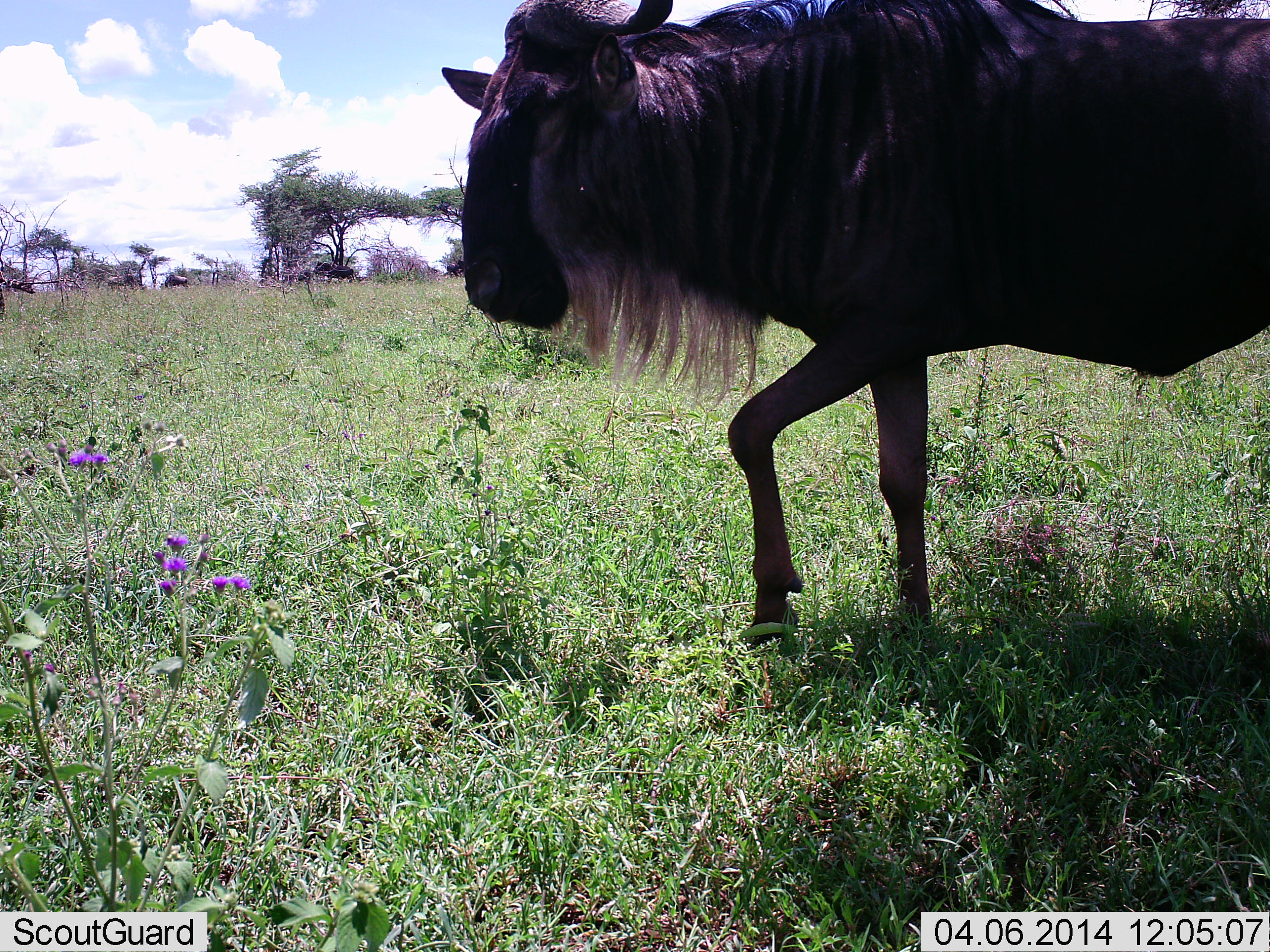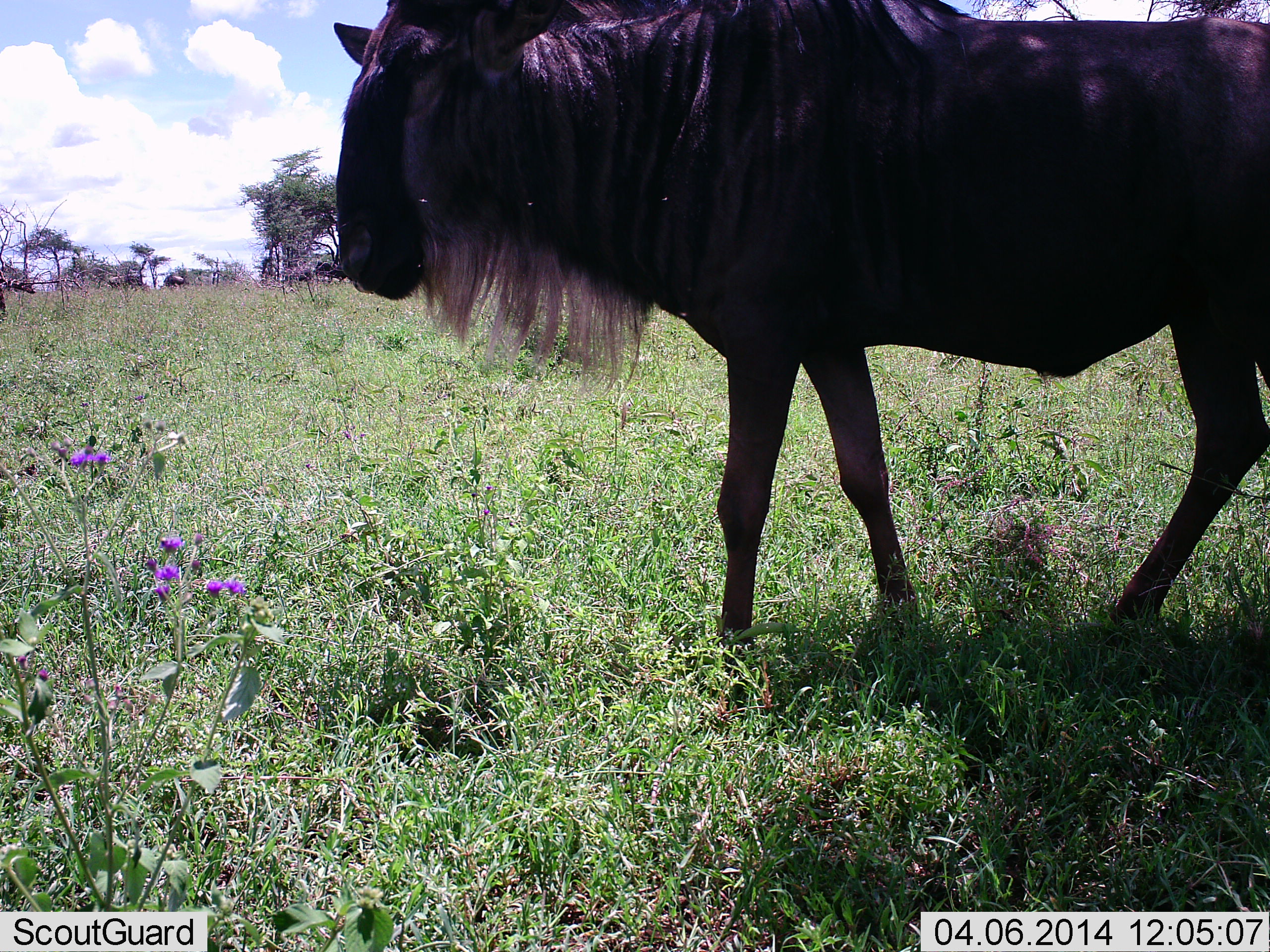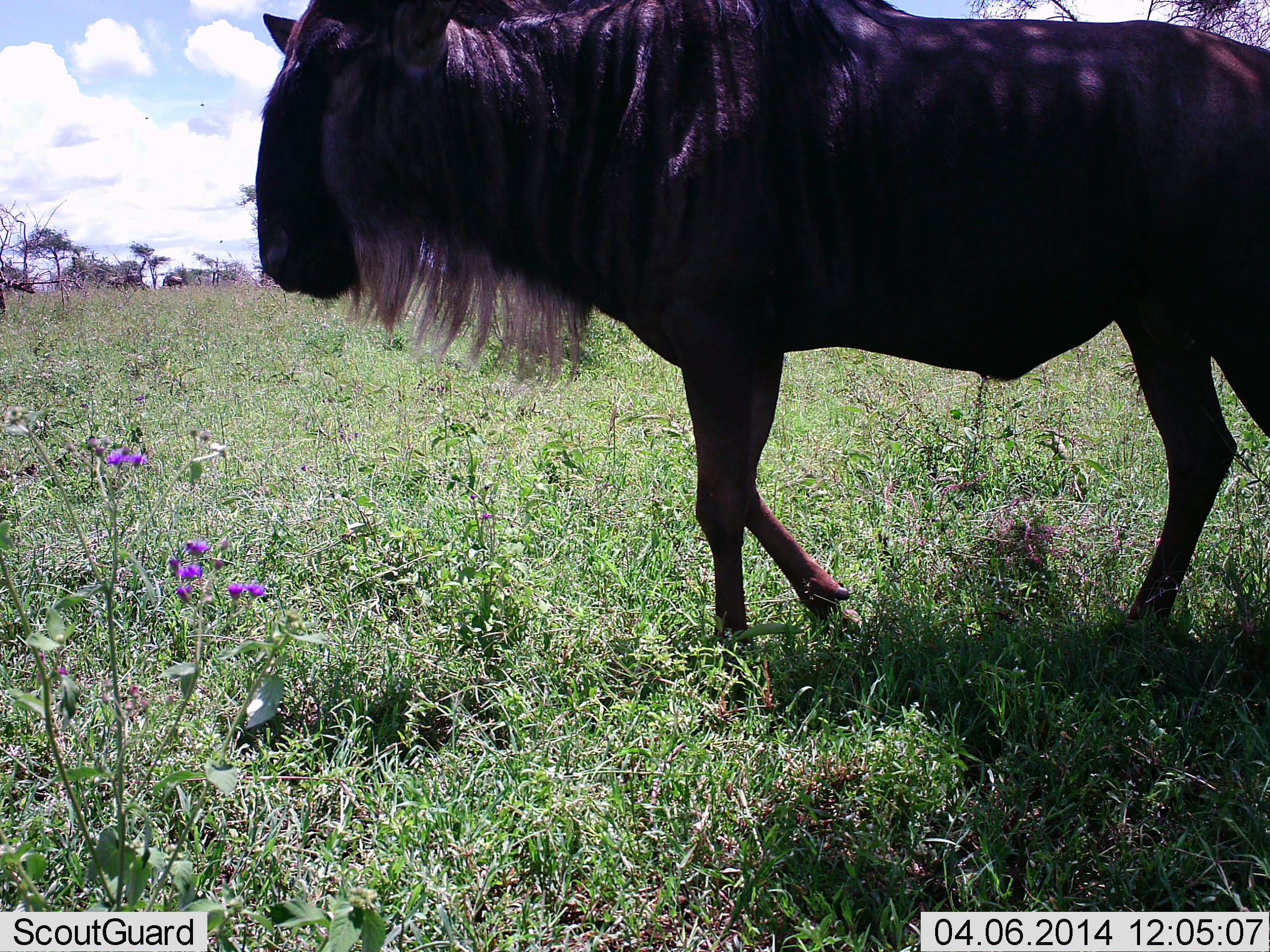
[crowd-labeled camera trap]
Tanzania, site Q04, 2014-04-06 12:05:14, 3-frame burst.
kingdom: Animalia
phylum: Chordata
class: Mammalia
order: Artiodactyla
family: Bovidae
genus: Connochaetes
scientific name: Connochaetes taurinus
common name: blue wildebeest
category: wildebeest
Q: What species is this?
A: Wildebeest (blue wildebeest) (Connochaetes taurinus).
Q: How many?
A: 1.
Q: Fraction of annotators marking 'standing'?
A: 35%.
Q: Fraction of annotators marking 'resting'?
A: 0%.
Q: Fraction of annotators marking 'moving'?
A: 71%.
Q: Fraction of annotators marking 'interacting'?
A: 0%.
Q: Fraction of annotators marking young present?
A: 0%.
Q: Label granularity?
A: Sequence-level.